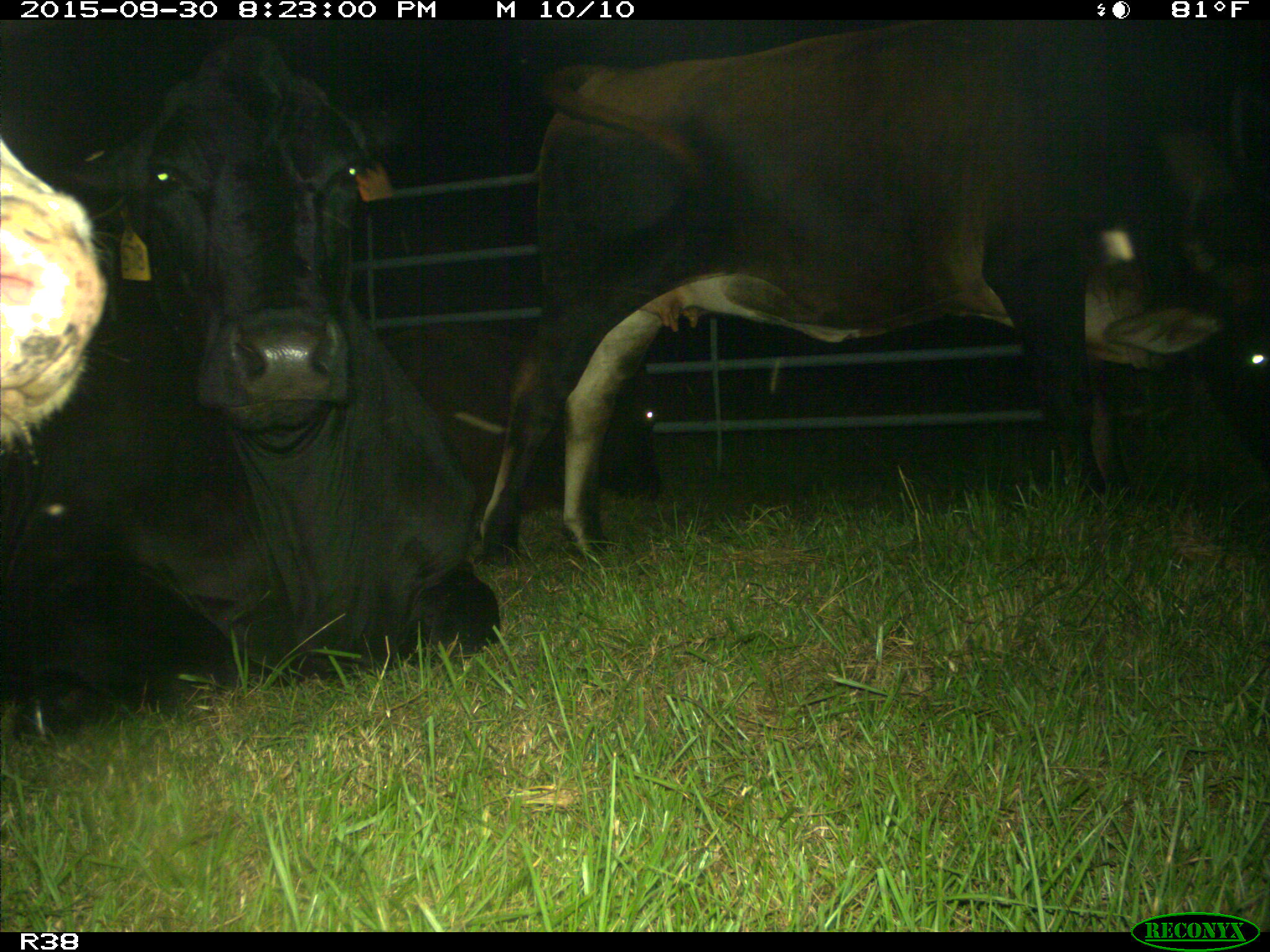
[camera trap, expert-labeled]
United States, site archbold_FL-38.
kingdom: Animalia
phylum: Chordata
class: Mammalia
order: Artiodactyla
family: Bovidae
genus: Bos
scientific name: Bos taurus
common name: domestic cow